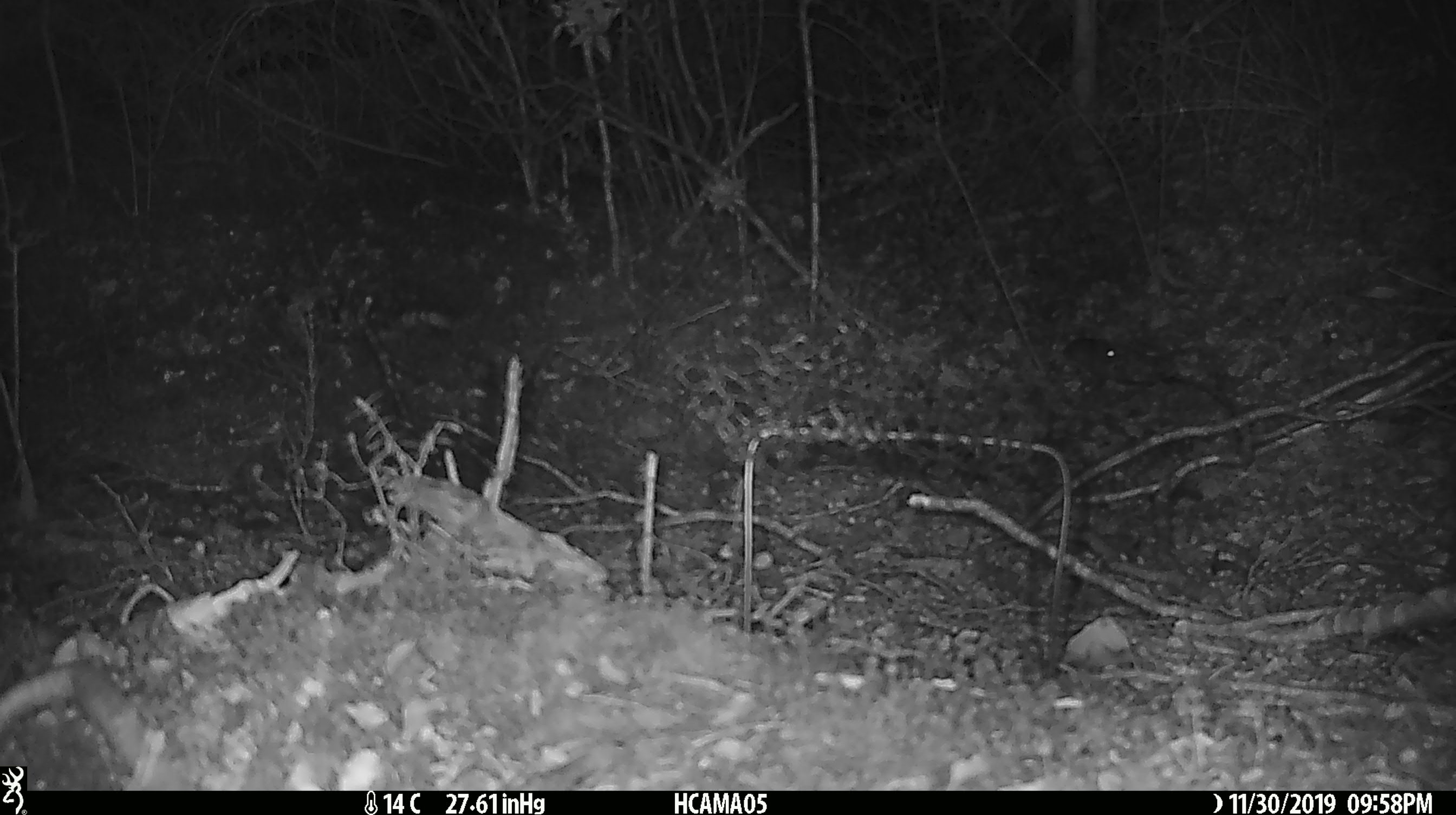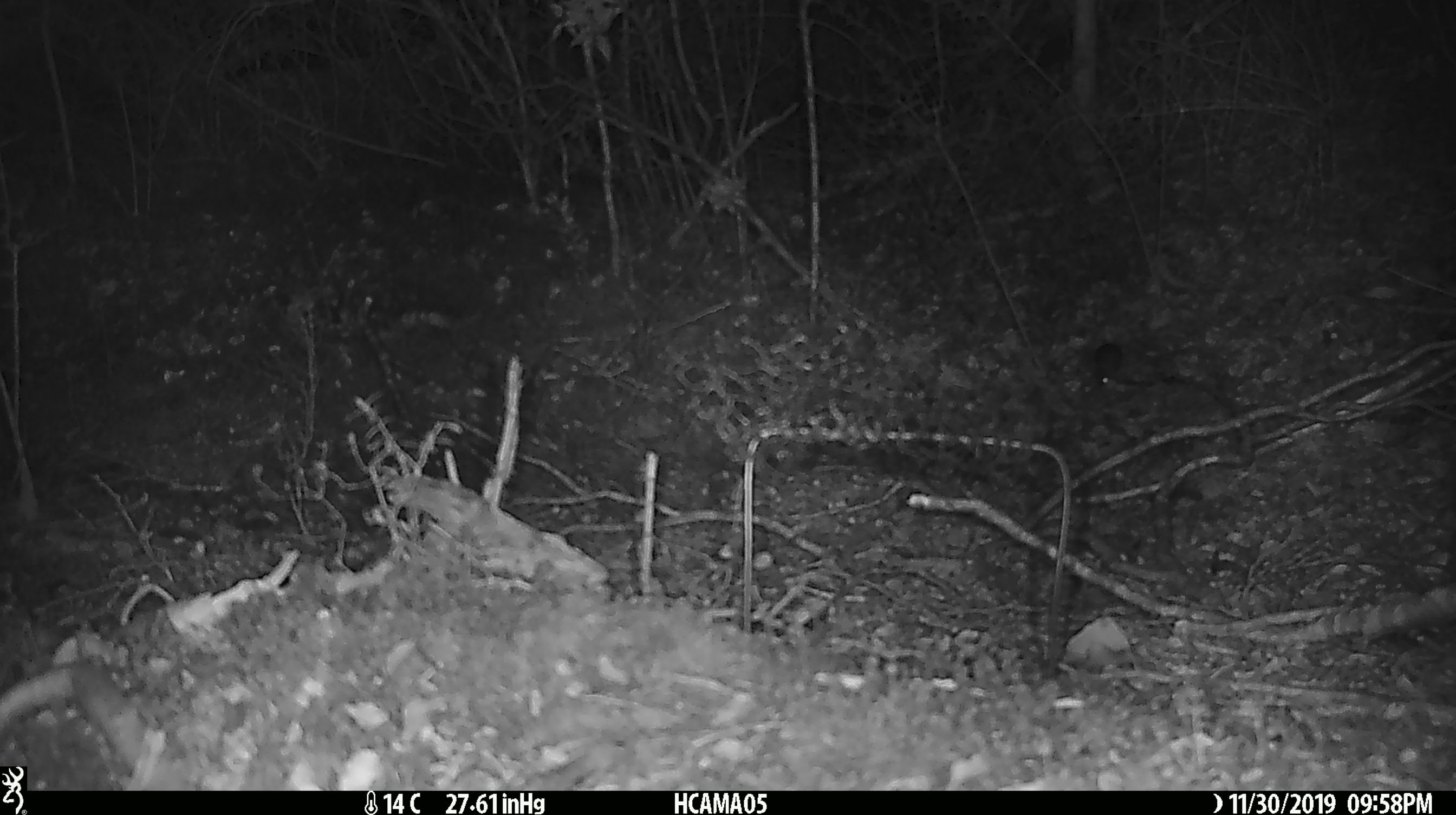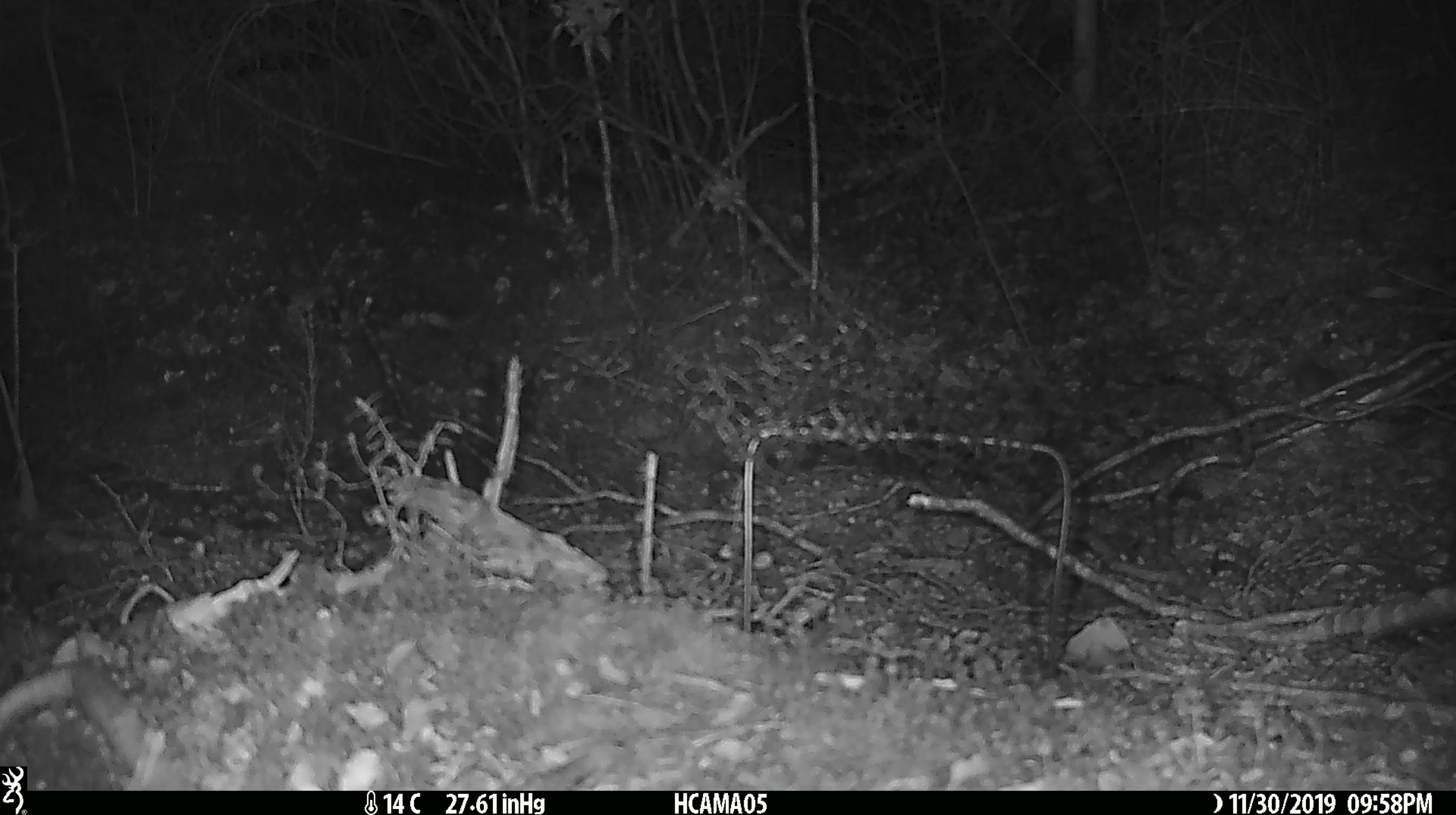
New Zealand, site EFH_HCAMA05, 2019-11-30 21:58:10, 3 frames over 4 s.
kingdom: Animalia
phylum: Chordata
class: Mammalia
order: Rodentia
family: Muridae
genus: Mus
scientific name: Mus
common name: mouse